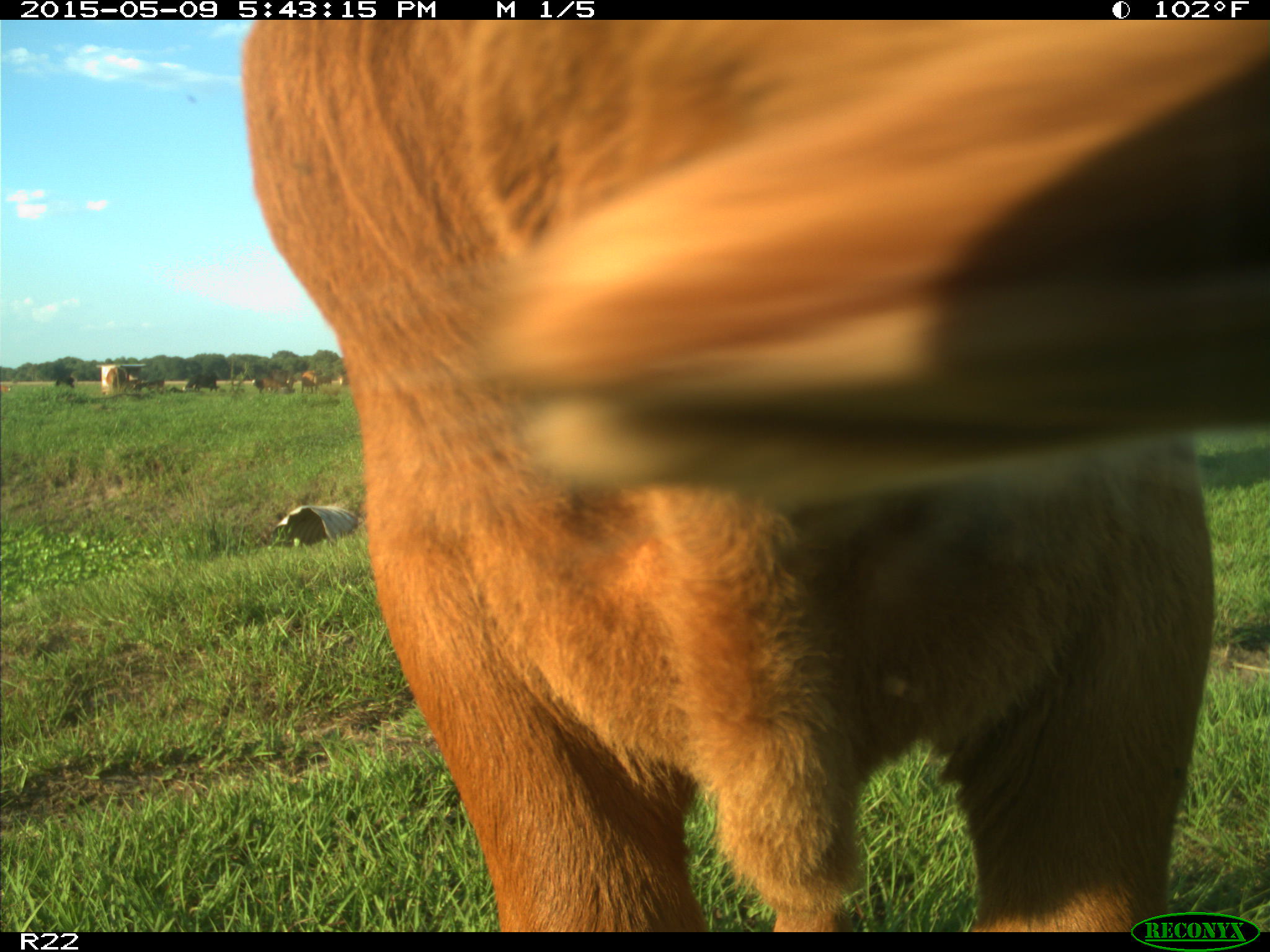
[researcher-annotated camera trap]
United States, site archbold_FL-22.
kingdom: Animalia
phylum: Chordata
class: Mammalia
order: Artiodactyla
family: Bovidae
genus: Bos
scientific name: Bos taurus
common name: domestic cow